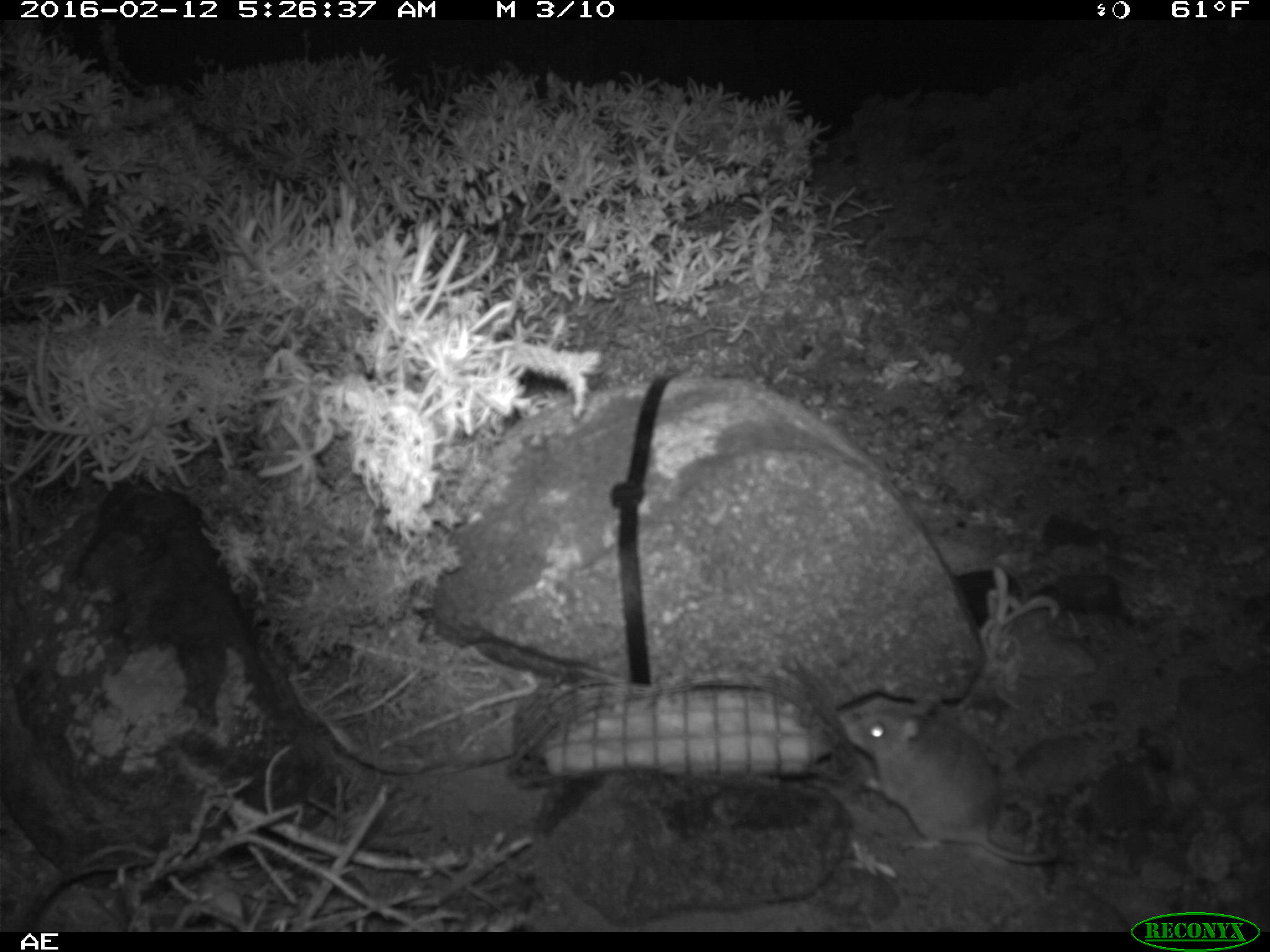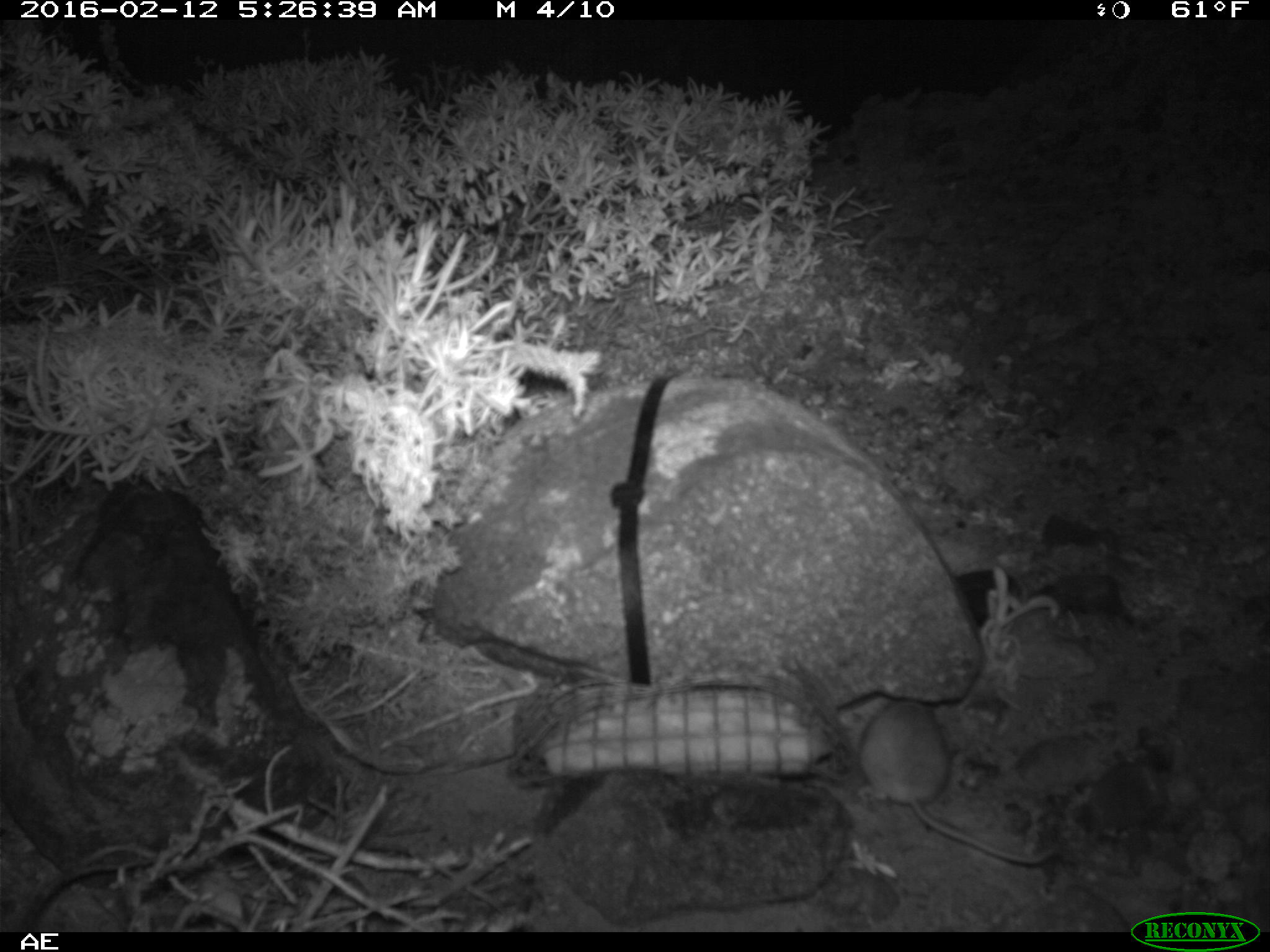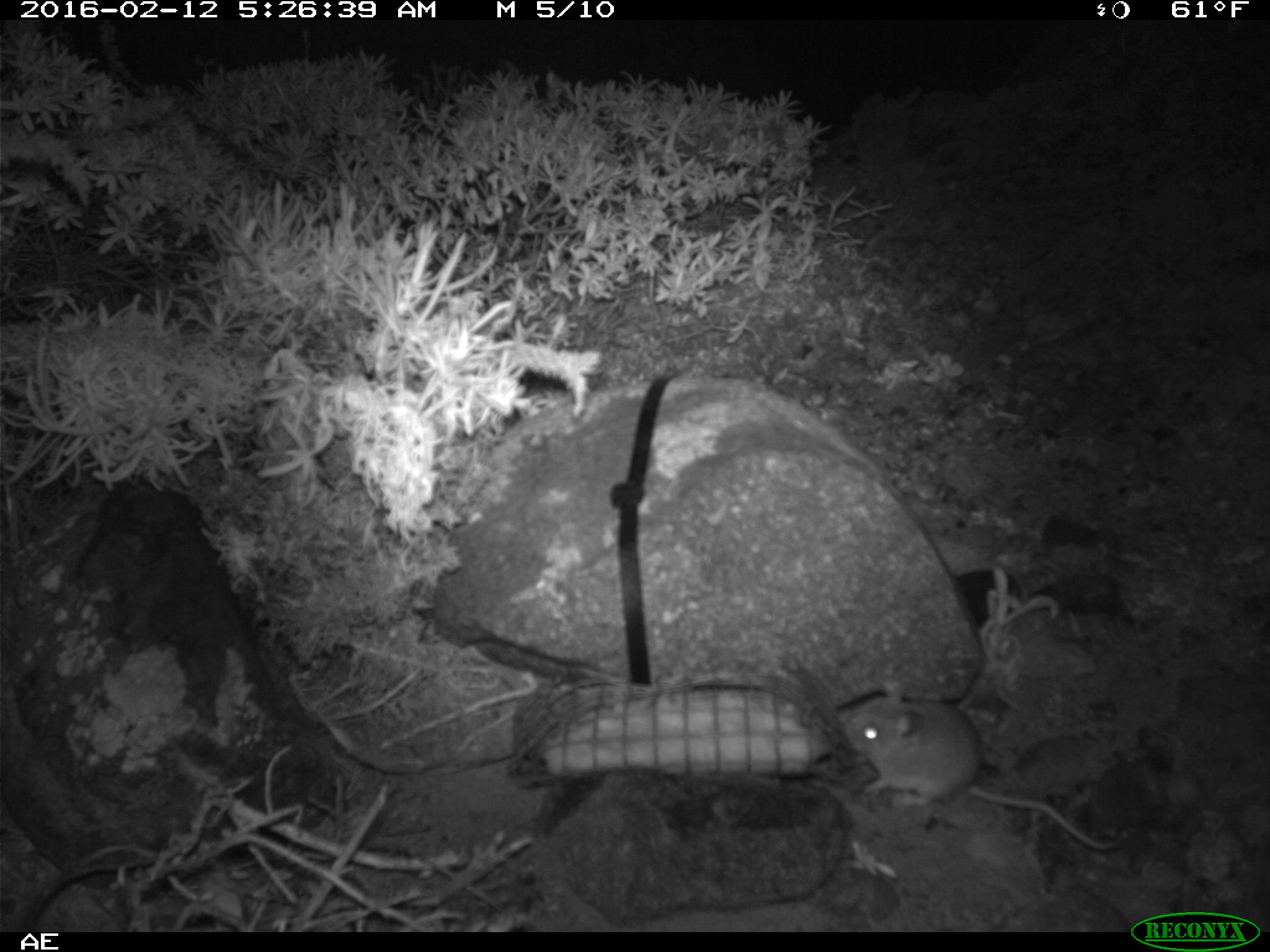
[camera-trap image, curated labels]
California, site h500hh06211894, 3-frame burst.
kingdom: Animalia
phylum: Chordata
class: Mammalia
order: Rodentia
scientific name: Rodentia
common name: rodent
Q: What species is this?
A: Rodent (Rodentia).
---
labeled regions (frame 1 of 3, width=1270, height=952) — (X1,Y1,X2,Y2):
rodent: (844,695,1057,863)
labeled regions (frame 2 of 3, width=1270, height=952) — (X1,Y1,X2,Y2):
rodent: (856,700,1054,863)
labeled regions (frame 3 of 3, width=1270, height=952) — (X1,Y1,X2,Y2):
rodent: (842,679,1125,849)